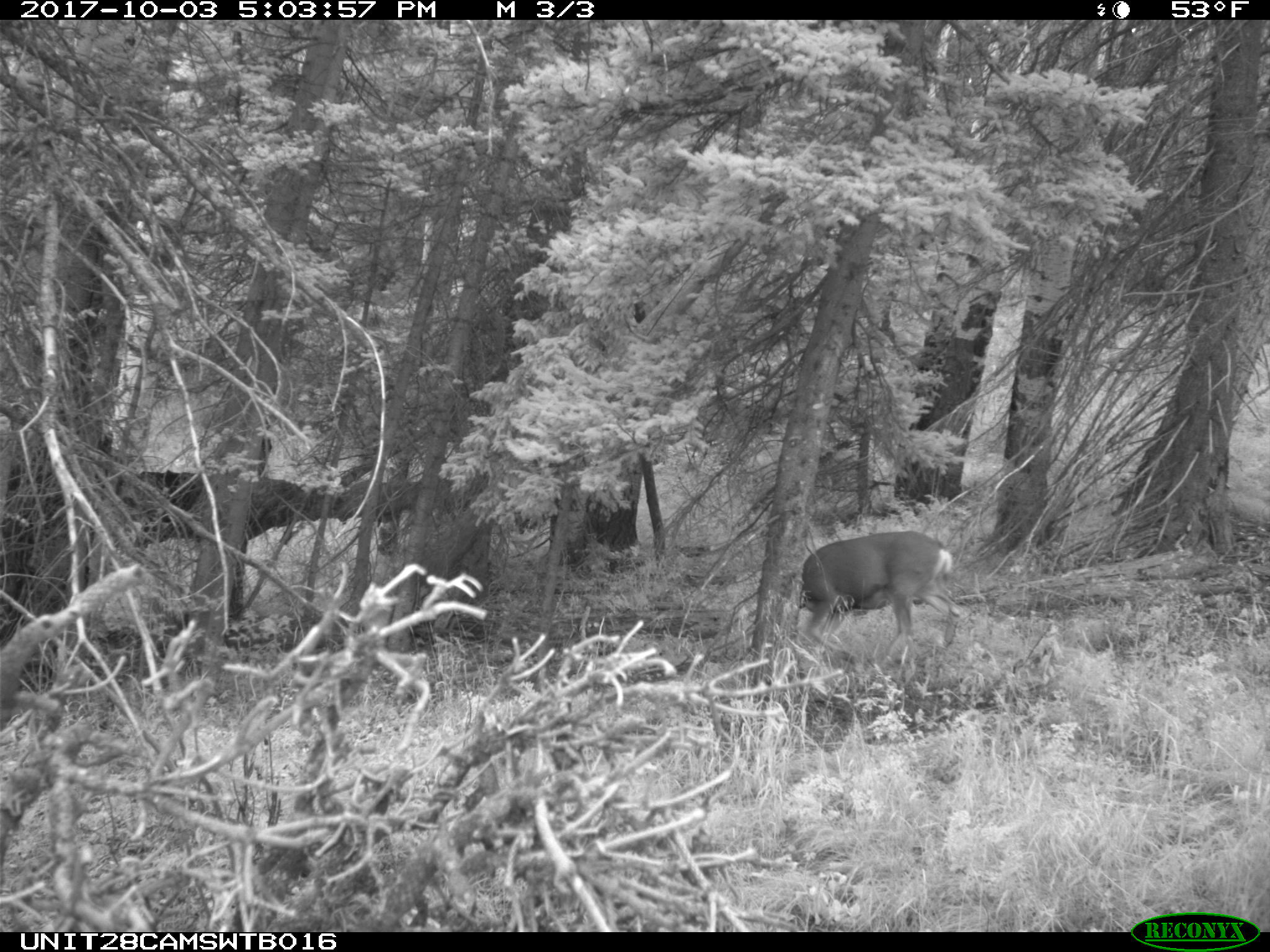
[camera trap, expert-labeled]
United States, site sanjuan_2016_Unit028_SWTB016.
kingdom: Animalia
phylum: Chordata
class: Mammalia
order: Artiodactyla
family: Cervidae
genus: Odocoileus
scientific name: Odocoileus hemionus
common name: mule deer